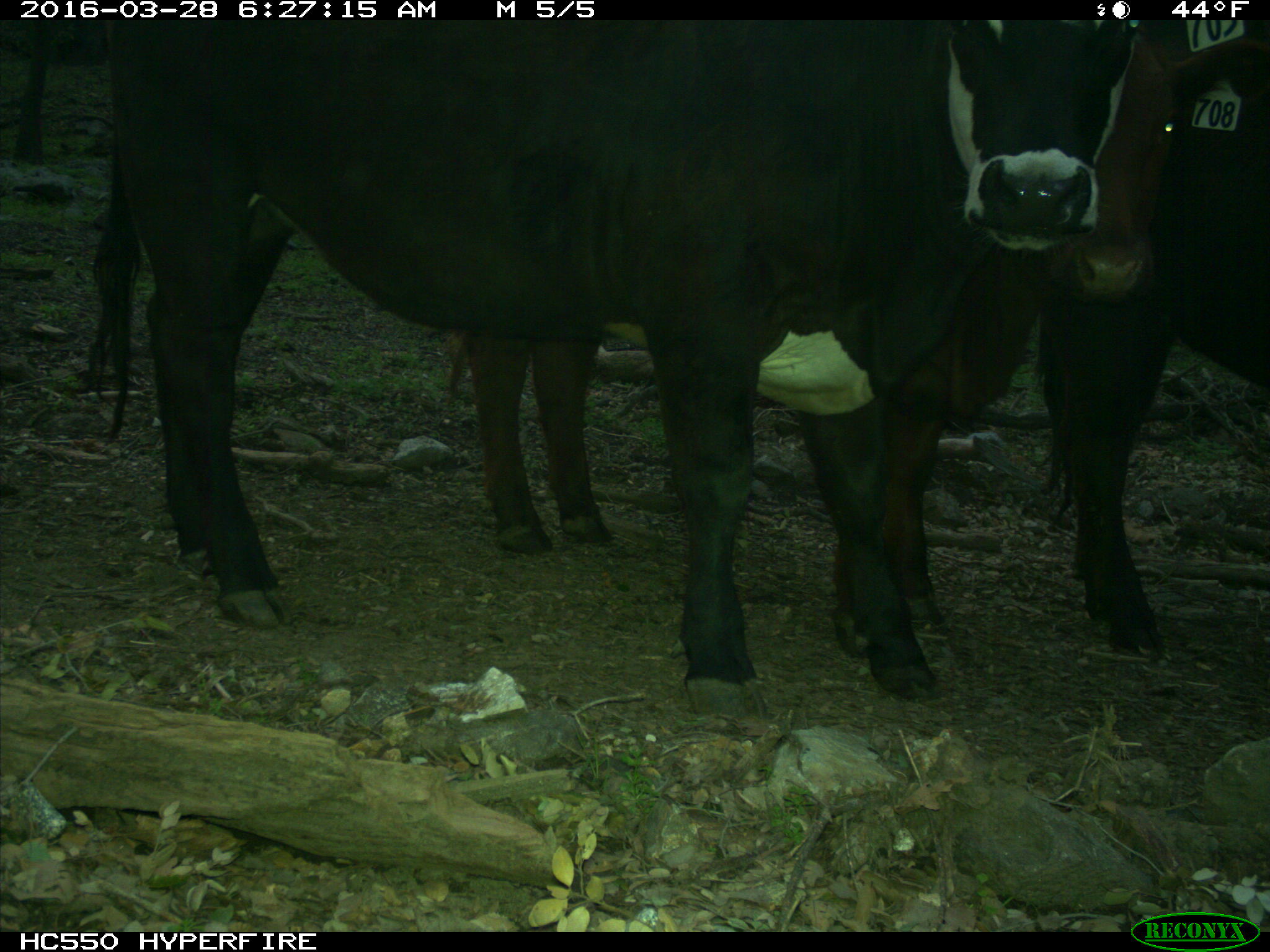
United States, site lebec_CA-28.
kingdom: Animalia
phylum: Chordata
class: Mammalia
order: Artiodactyla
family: Bovidae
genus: Bos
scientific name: Bos taurus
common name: domestic cow